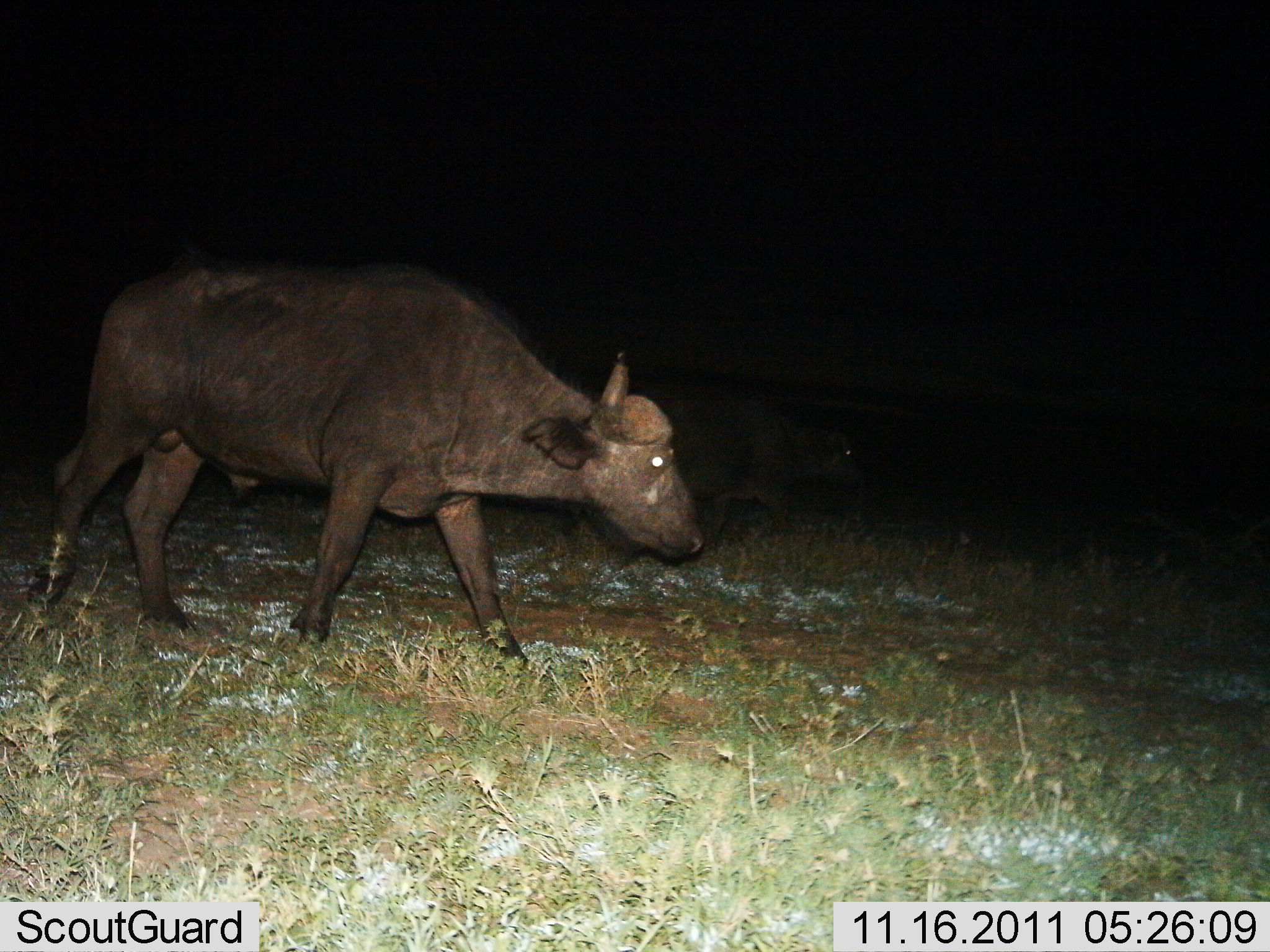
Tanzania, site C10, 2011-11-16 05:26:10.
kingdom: Animalia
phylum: Chordata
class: Mammalia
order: Artiodactyla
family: Bovidae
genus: Syncerus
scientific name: Syncerus caffer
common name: cape buffalo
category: buffalo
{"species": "buffalo (cape buffalo) (Syncerus caffer)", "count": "1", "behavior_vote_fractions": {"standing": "12%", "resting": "0%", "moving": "88%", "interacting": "0%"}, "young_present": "0%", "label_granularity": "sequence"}